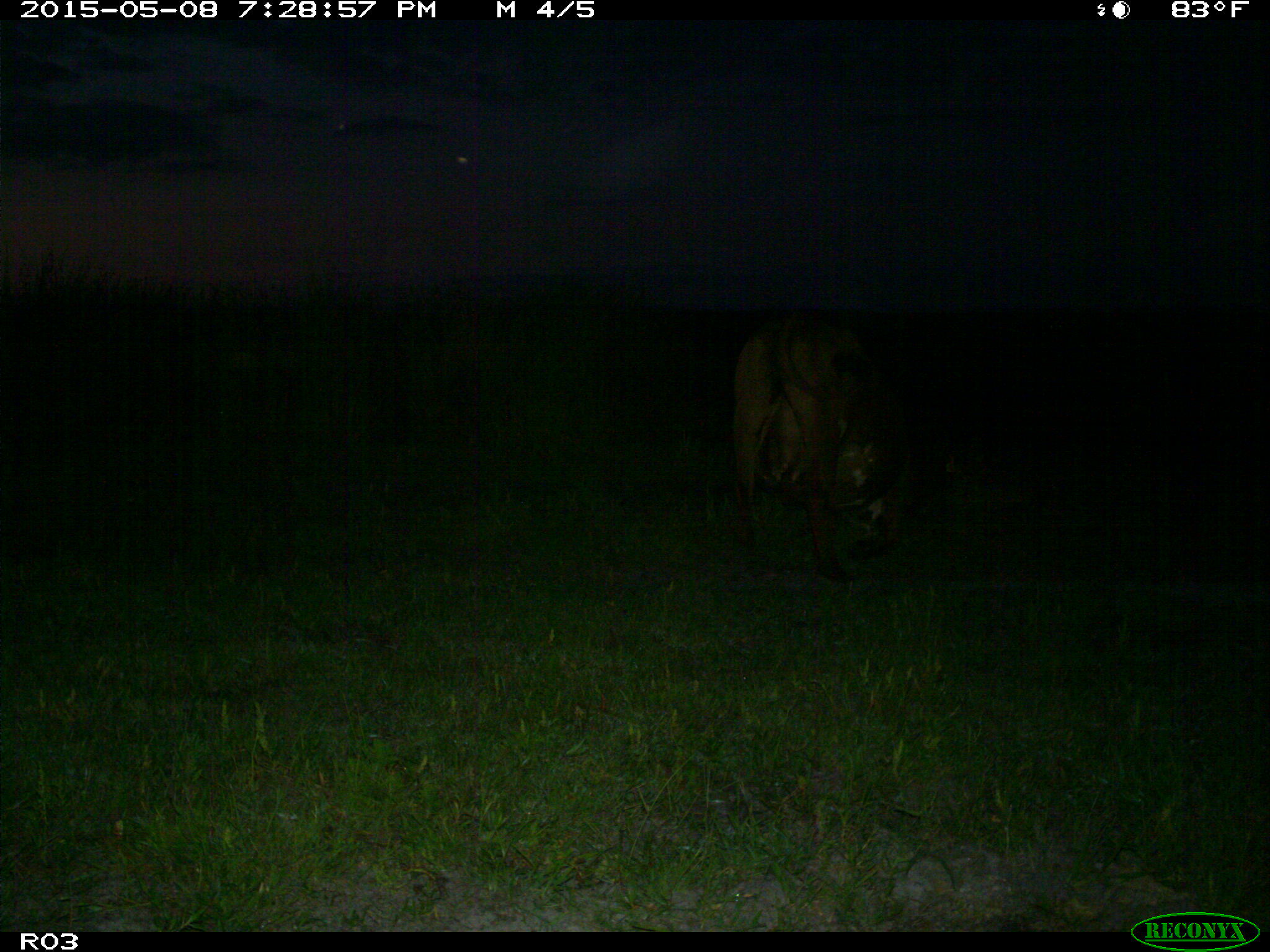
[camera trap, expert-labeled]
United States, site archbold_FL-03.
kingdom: Animalia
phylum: Chordata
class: Mammalia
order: Artiodactyla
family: Bovidae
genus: Bos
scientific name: Bos taurus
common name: domestic cow